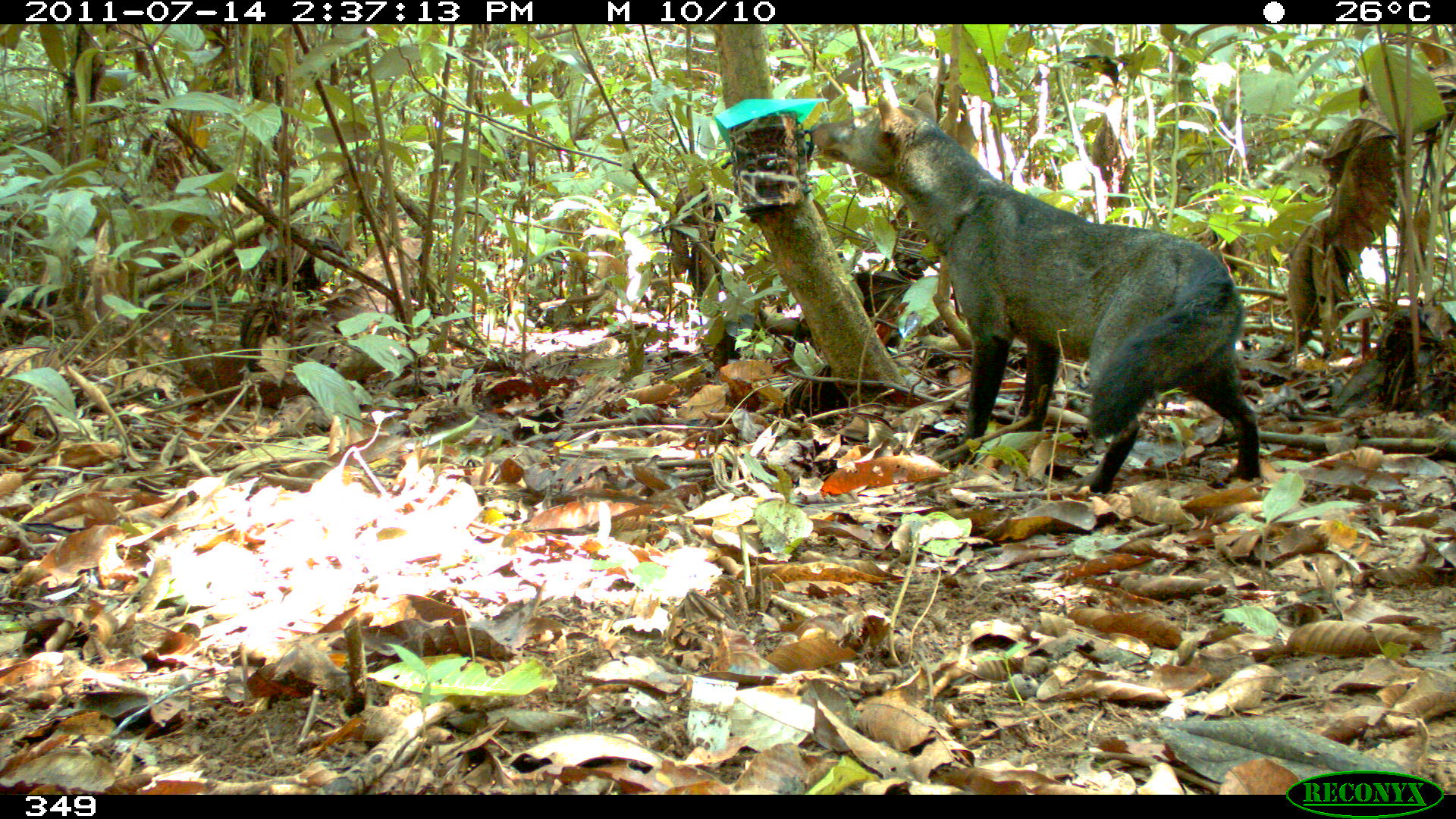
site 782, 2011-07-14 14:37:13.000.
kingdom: Animalia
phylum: Chordata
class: Mammalia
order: Carnivora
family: Canidae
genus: Atelocynus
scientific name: Atelocynus microtis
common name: short-eared dog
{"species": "Atelocynus microtis (short-eared dog)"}